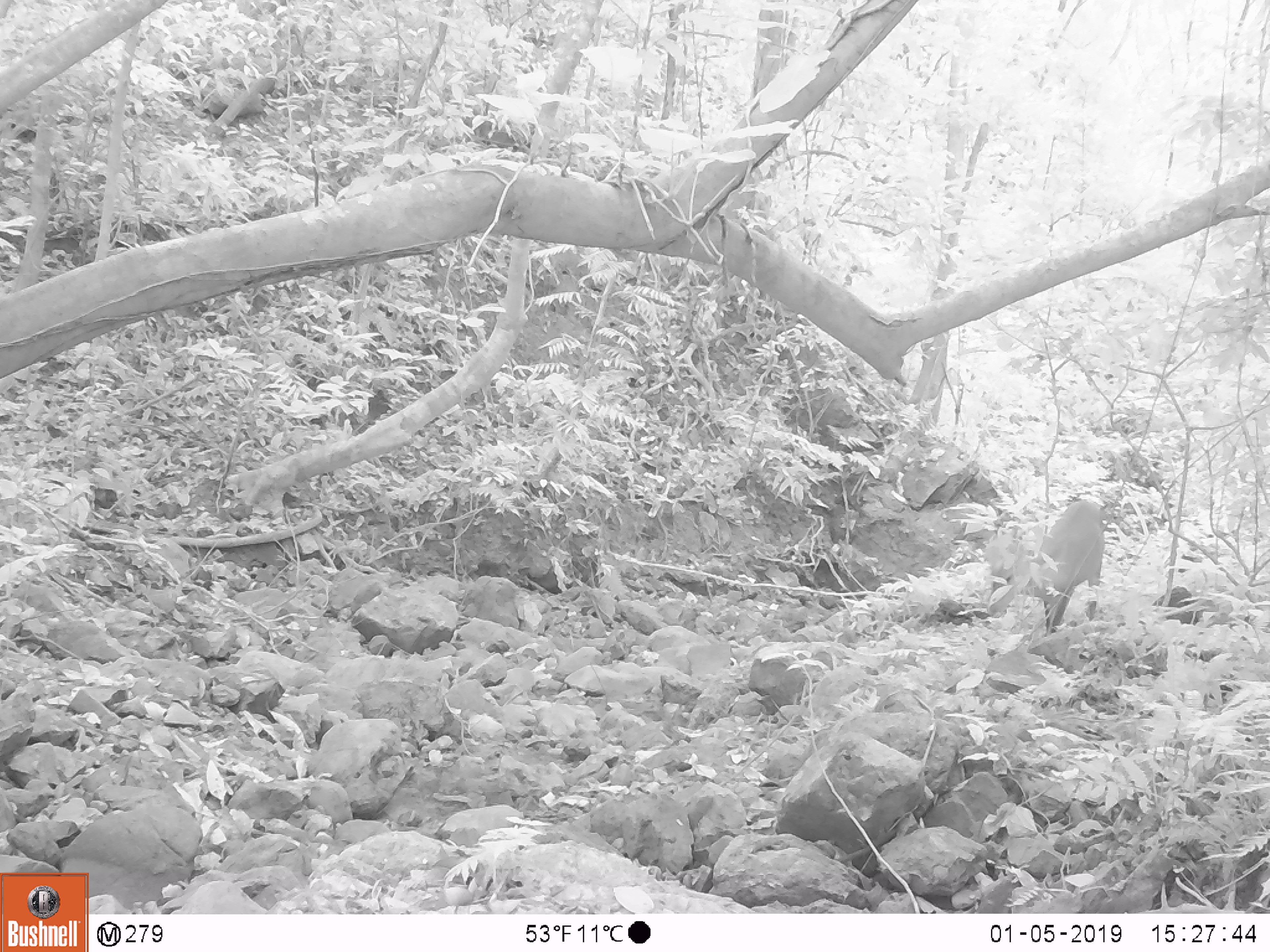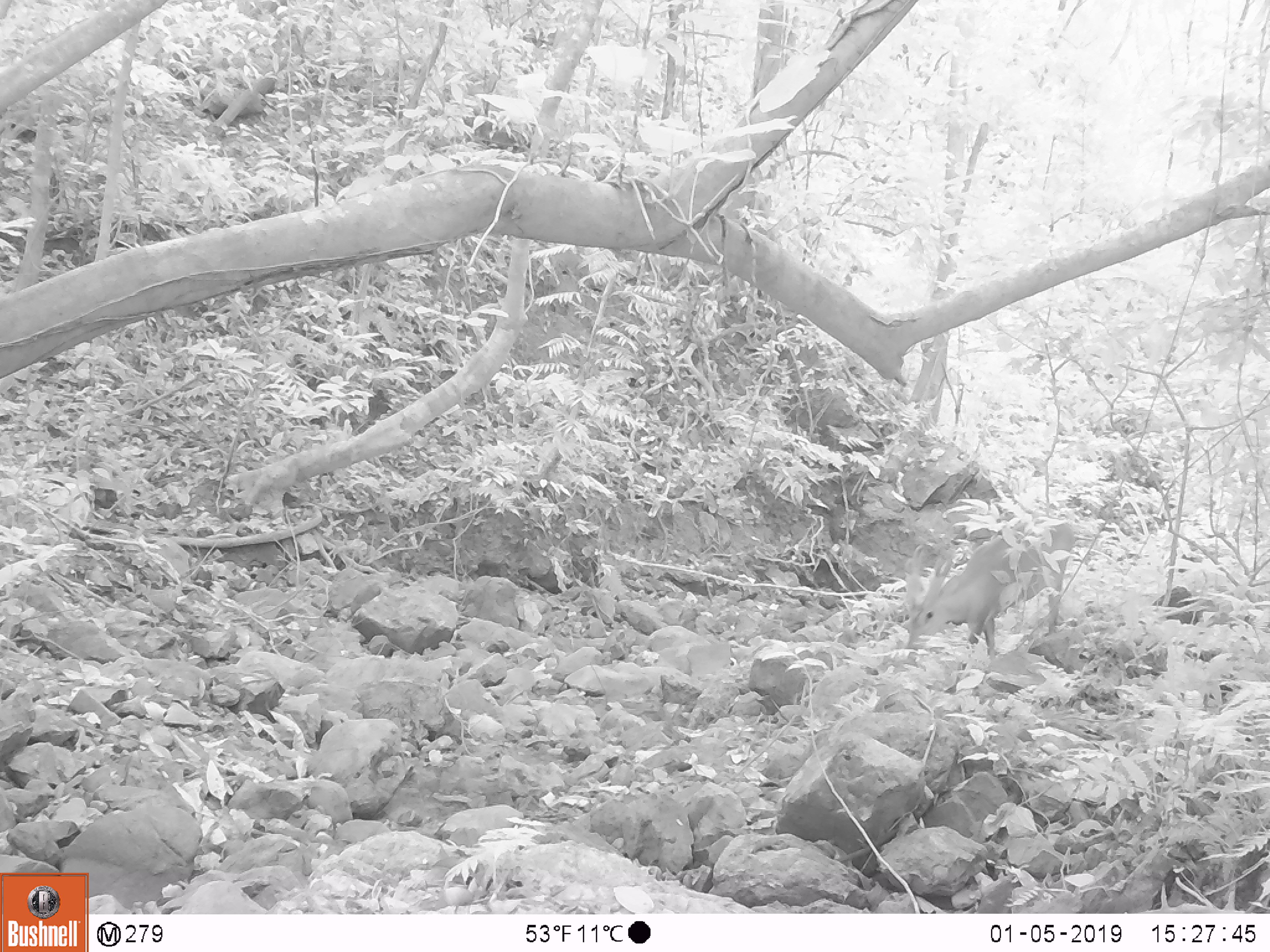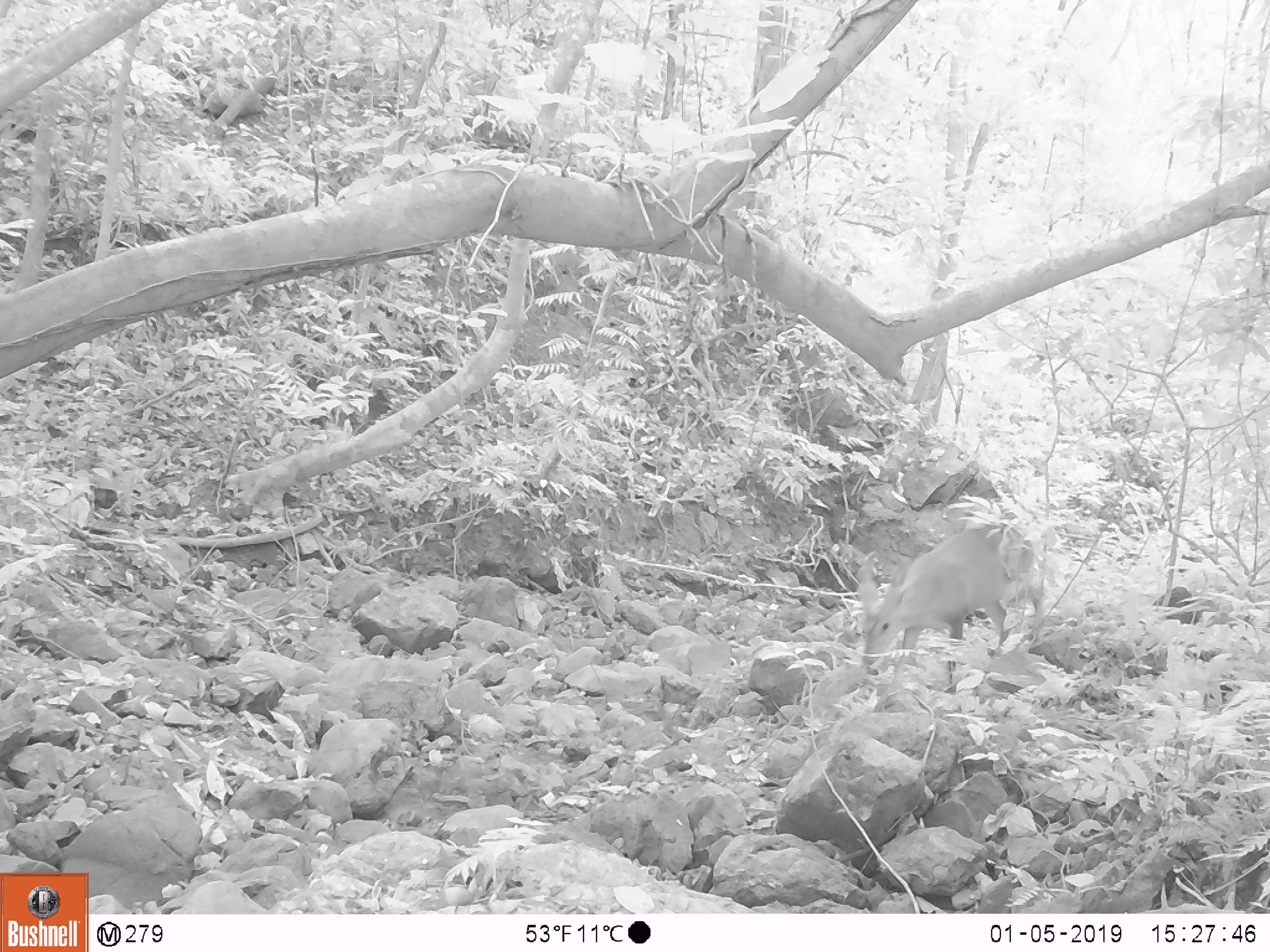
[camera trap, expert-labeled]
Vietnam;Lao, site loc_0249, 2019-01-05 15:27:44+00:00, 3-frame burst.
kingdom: Animalia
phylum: Chordata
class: Mammalia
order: Artiodactyla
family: Cervidae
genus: Muntiacus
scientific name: Muntiacus vuquangensis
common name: large-antlered muntjac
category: large antlered muntjac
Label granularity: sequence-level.